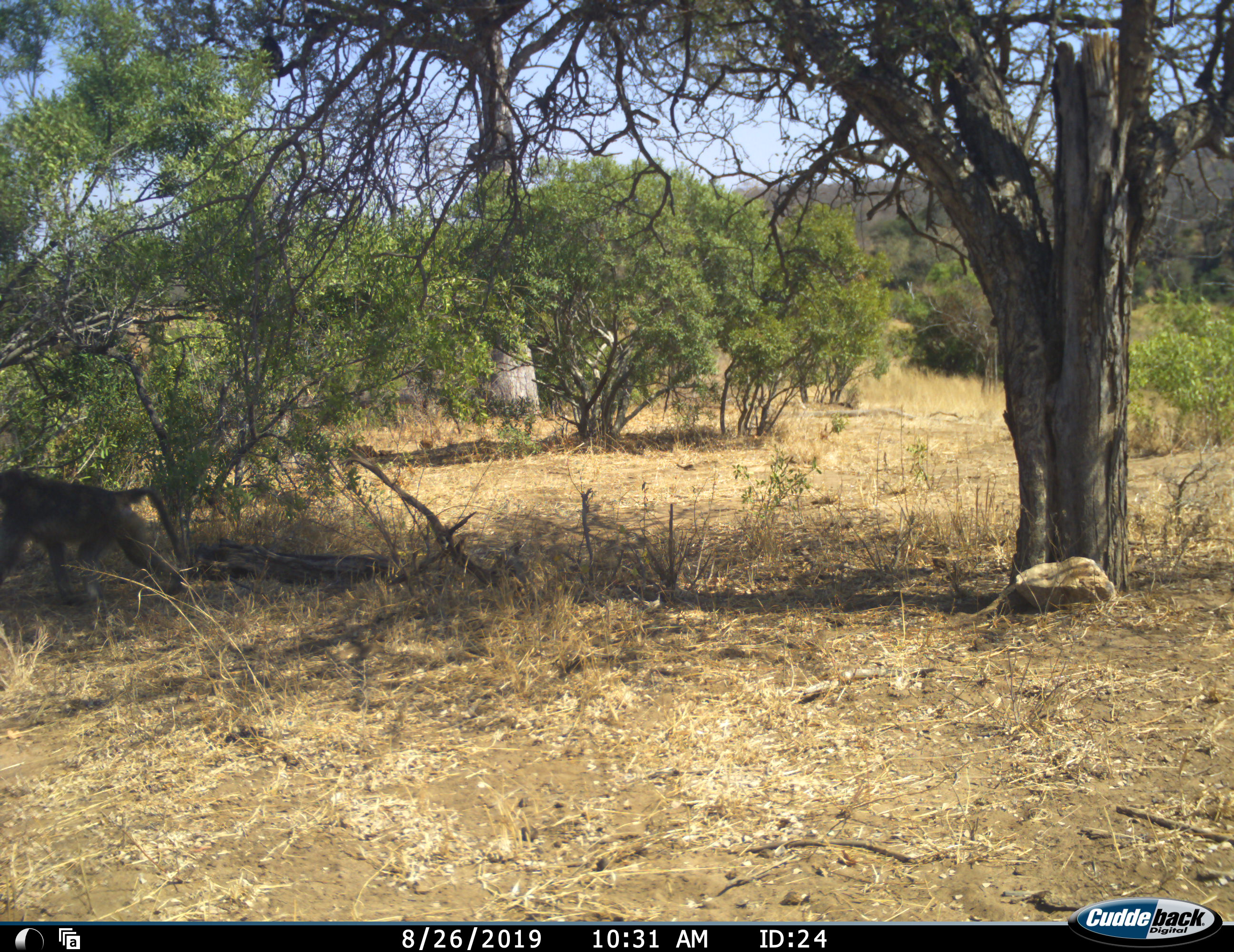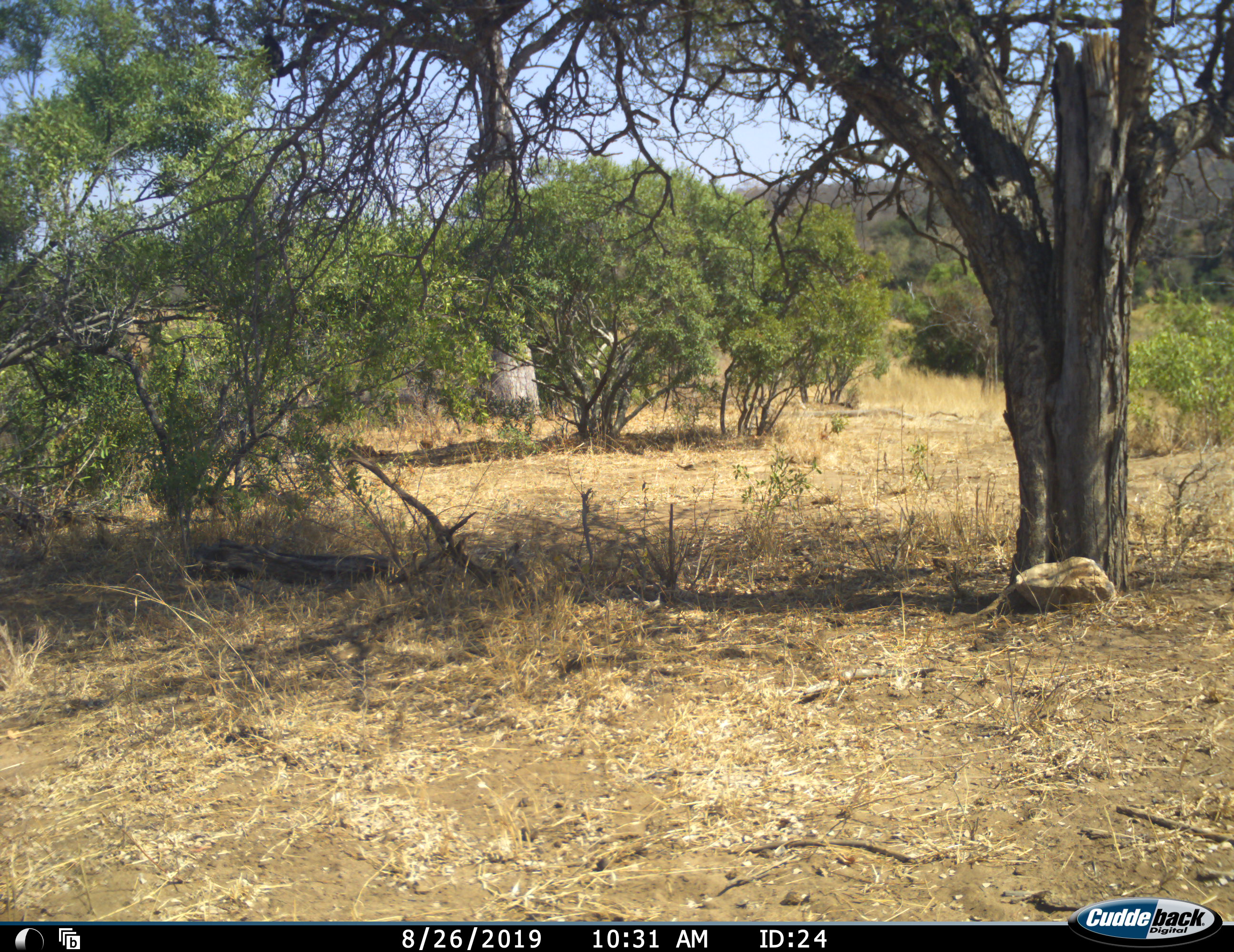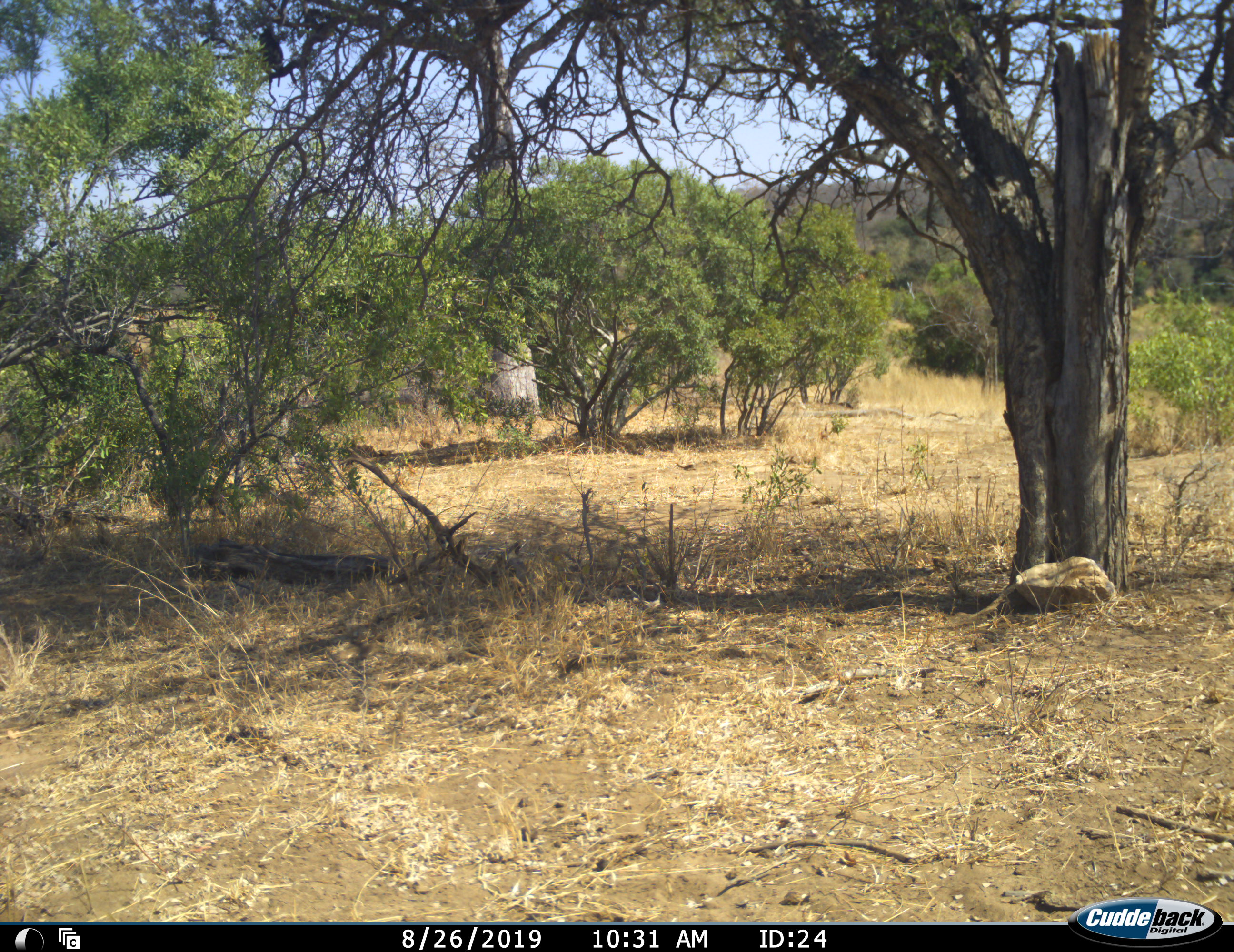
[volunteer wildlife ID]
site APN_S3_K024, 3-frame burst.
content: unidentified animal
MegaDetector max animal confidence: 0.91